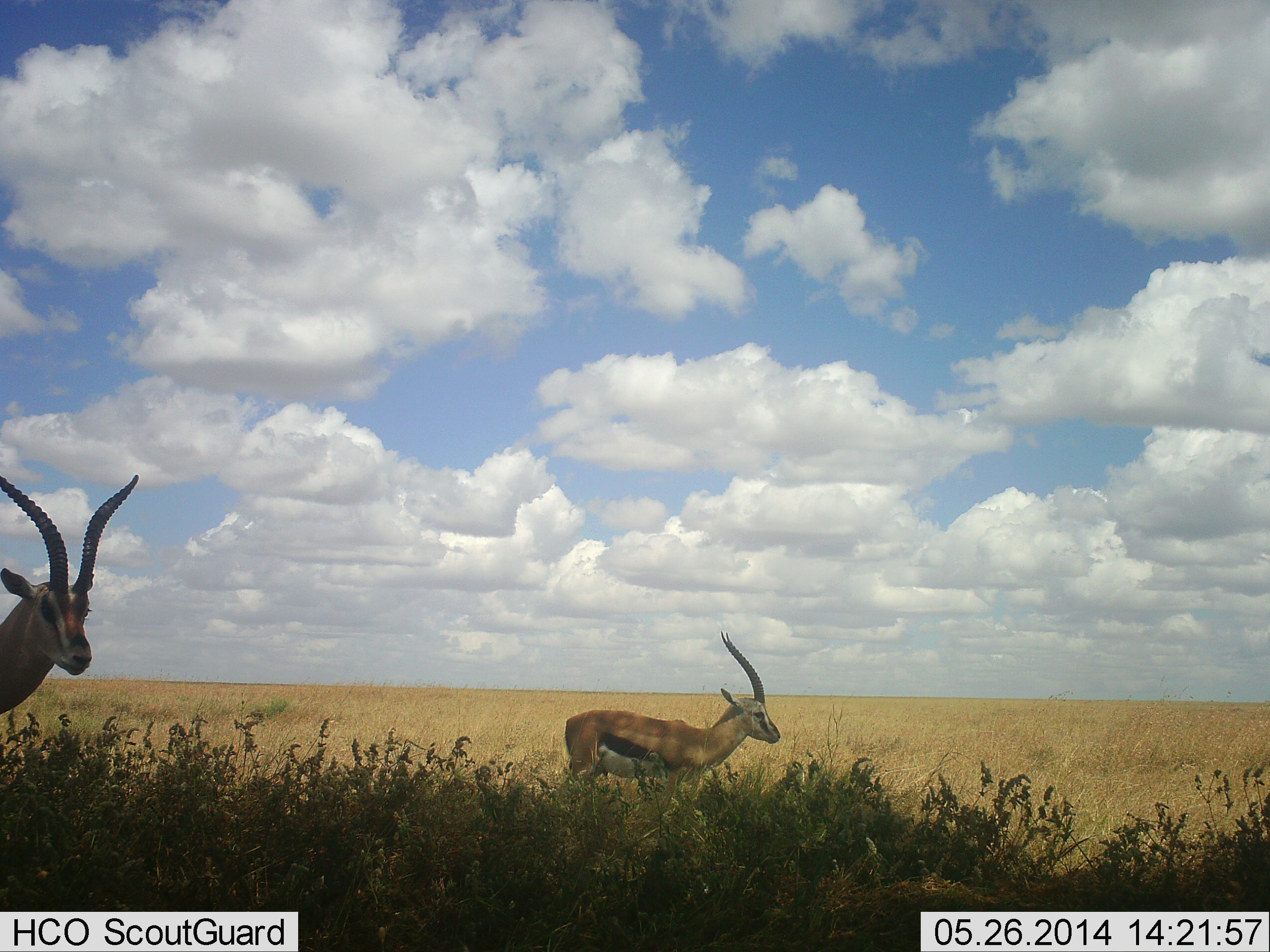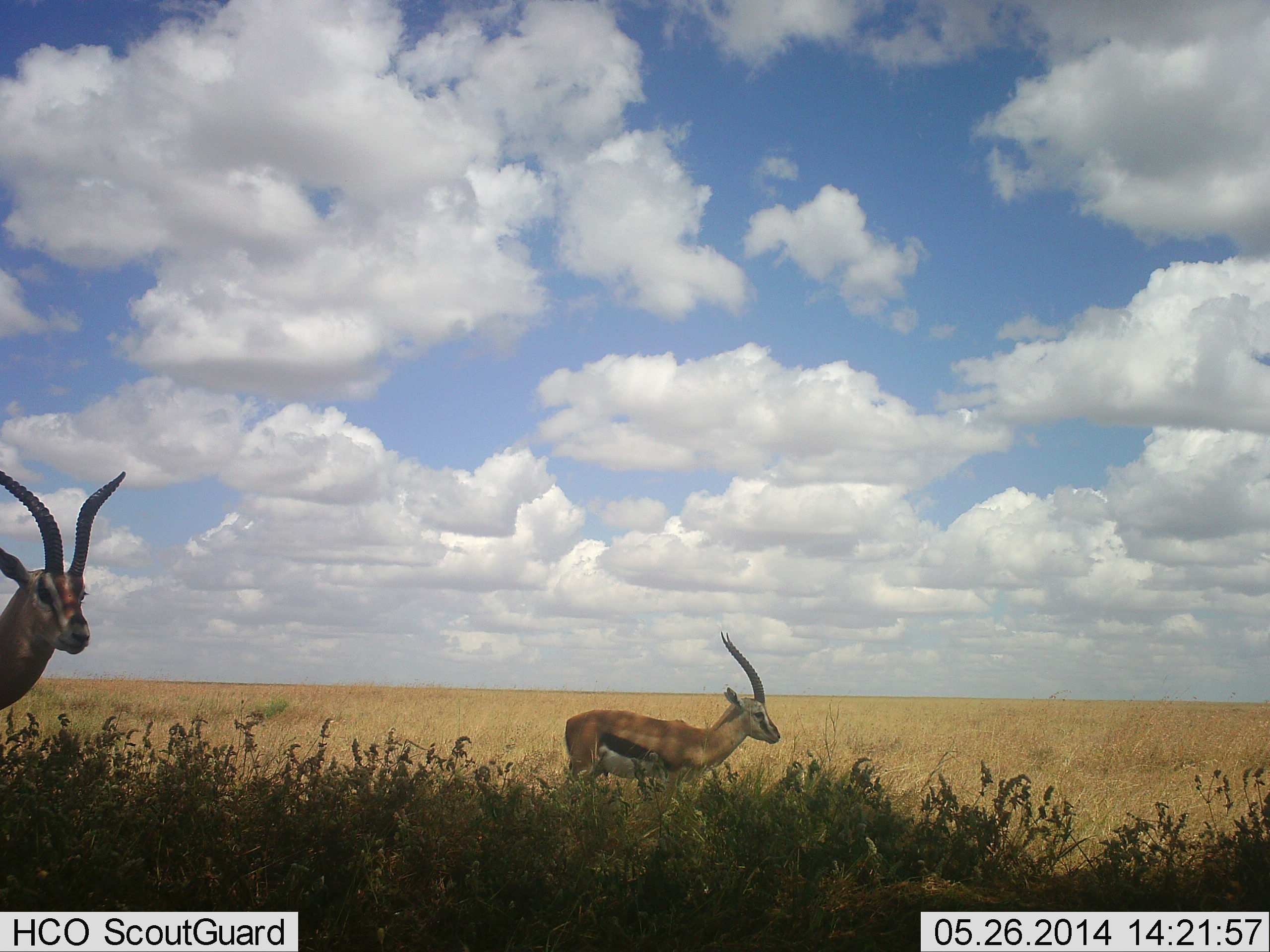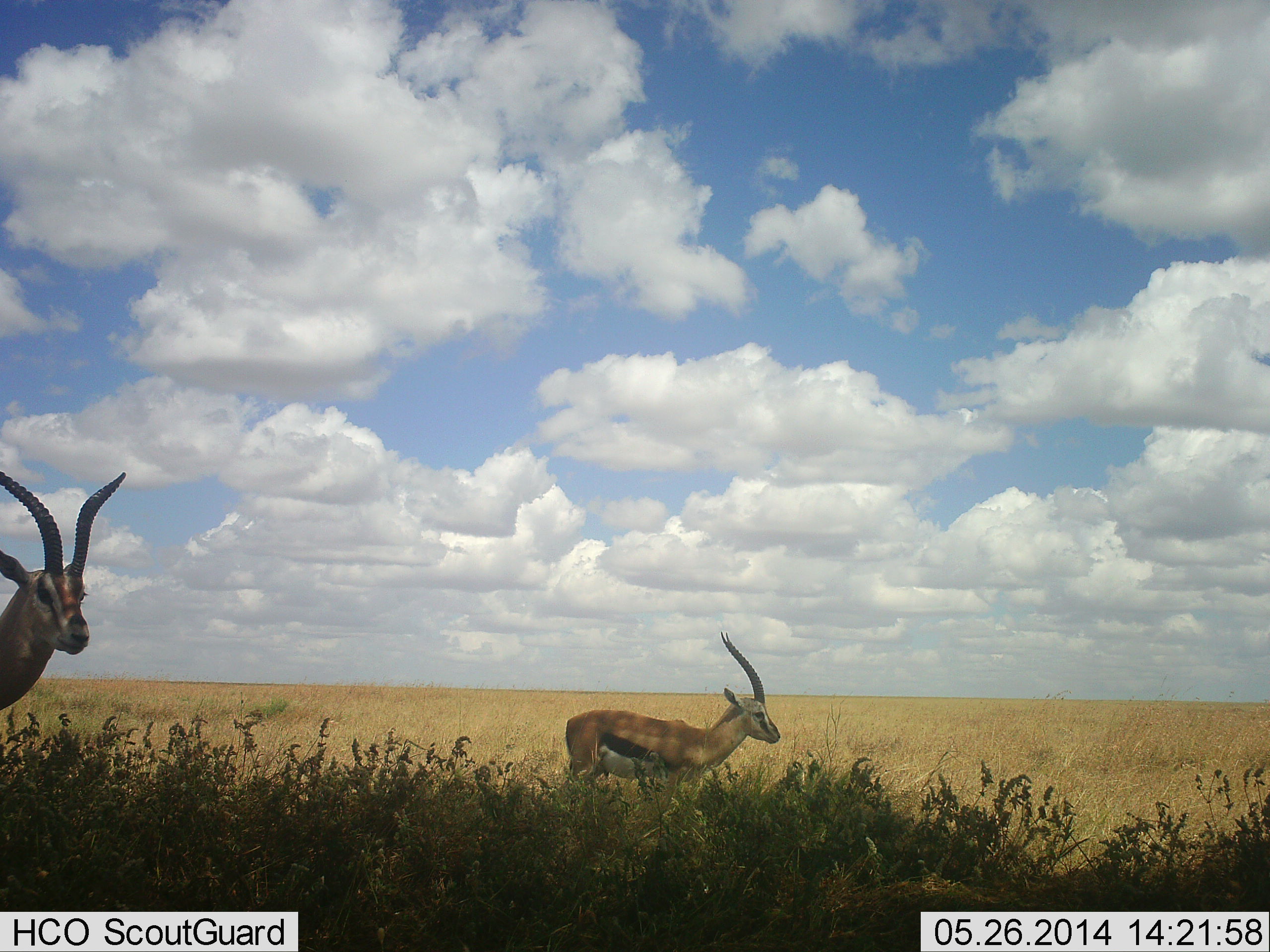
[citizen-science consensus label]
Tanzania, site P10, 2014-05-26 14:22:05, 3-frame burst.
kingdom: Animalia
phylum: Chordata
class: Mammalia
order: Artiodactyla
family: Bovidae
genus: Eudorcas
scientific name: Eudorcas thomsonii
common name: thomson's gazelle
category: gazellethomsons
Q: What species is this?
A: Gazellethomsons (thomson's gazelle) (Eudorcas thomsonii).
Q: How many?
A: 2.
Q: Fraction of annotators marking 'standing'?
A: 100%.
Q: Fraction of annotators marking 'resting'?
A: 0%.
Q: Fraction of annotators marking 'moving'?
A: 0%.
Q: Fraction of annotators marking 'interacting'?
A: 0%.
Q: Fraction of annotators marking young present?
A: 0%.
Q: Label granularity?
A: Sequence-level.